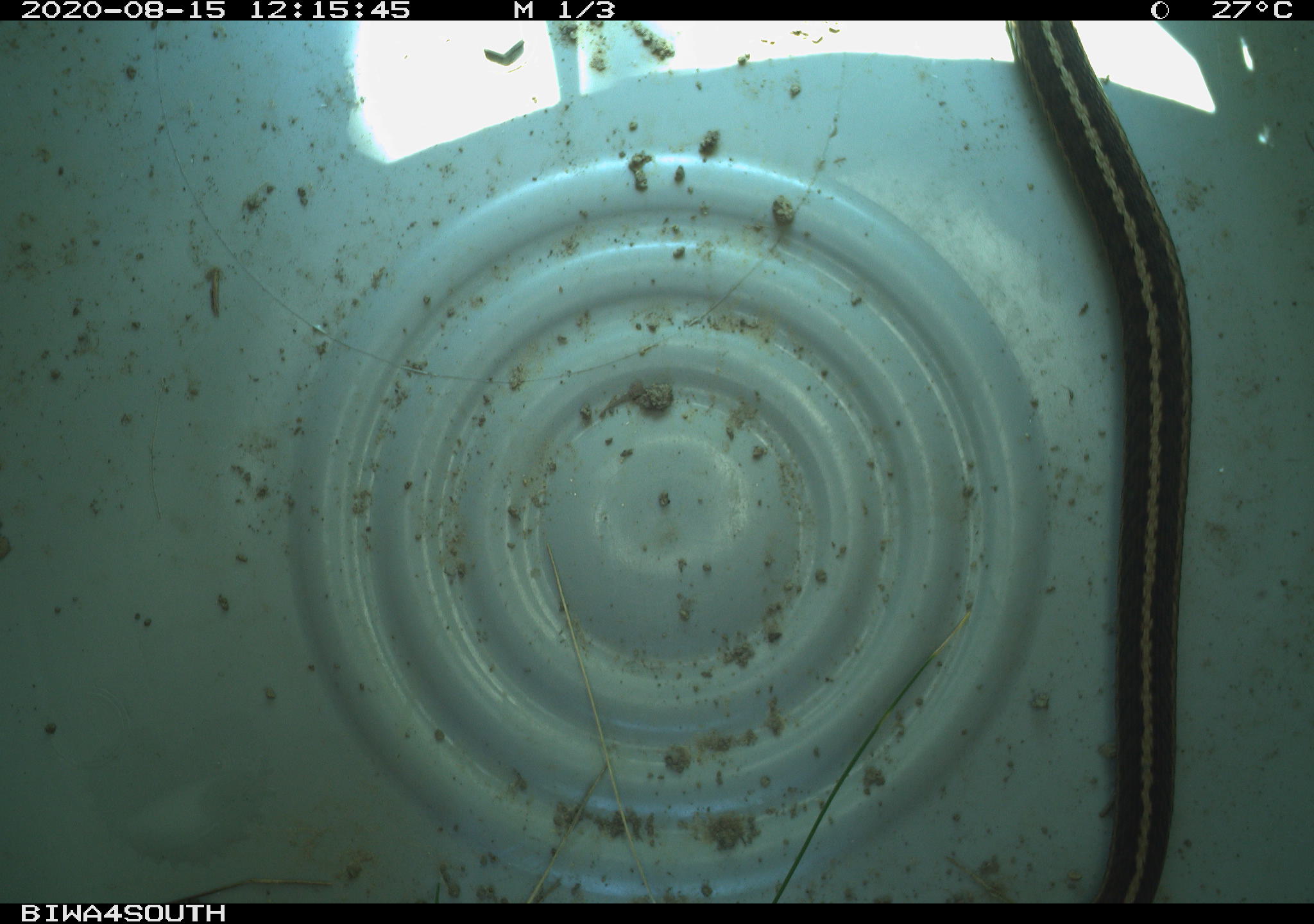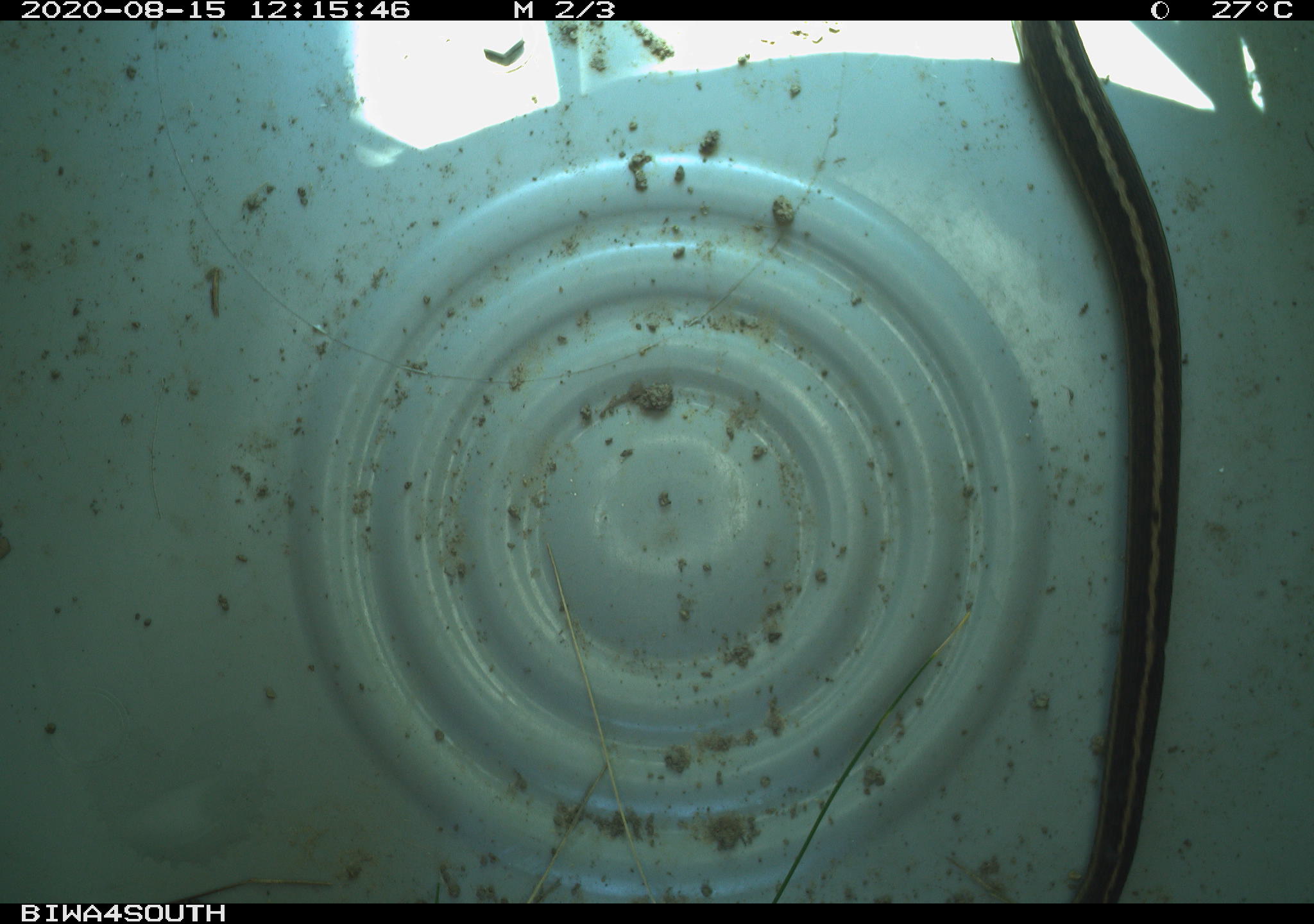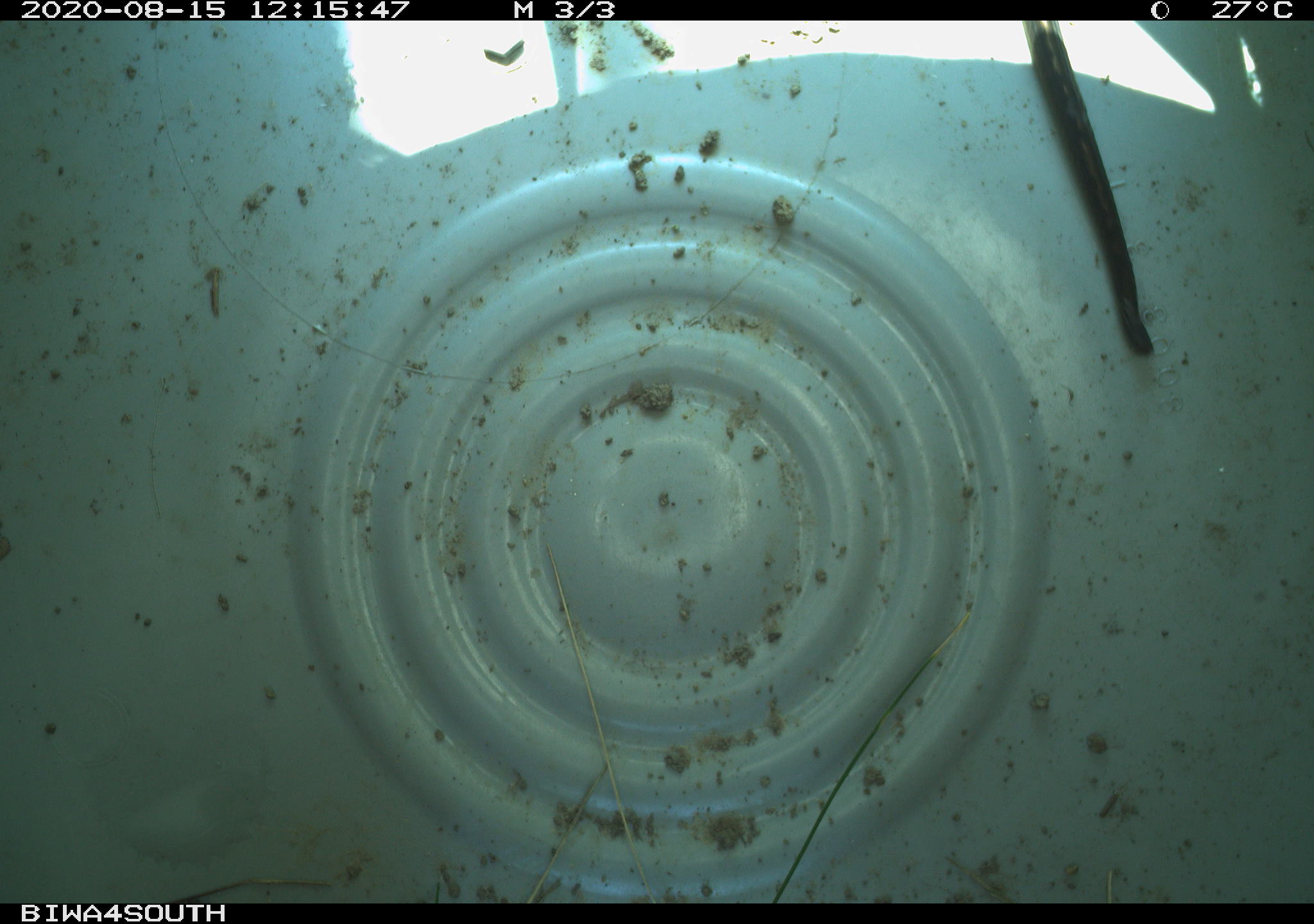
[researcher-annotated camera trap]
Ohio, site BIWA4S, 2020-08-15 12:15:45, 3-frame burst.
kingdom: Animalia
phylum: Chordata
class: Reptilia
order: Squamata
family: Colubridae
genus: Thamnophis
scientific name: Thamnophis sirtalis sirtalis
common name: eastern gartersnake